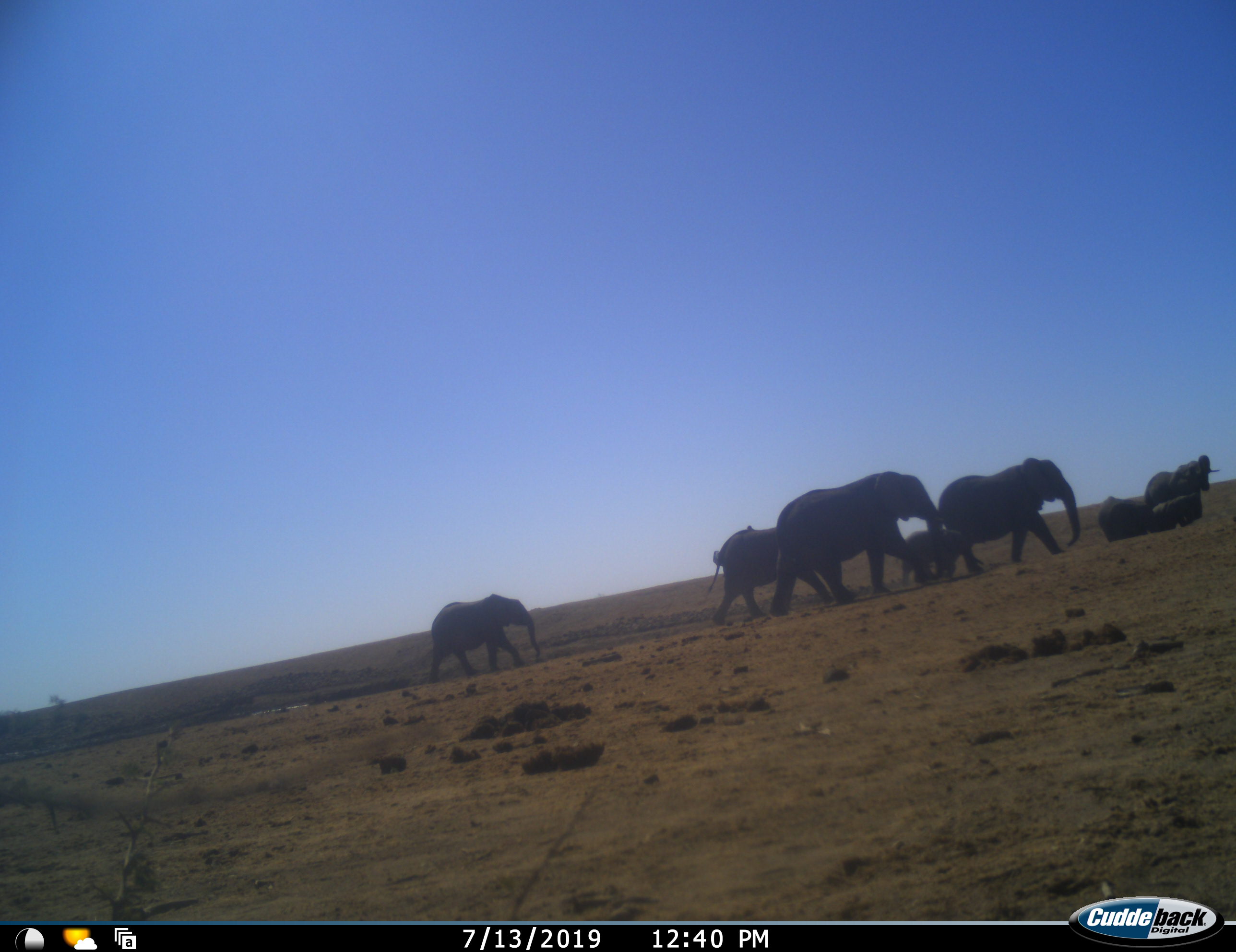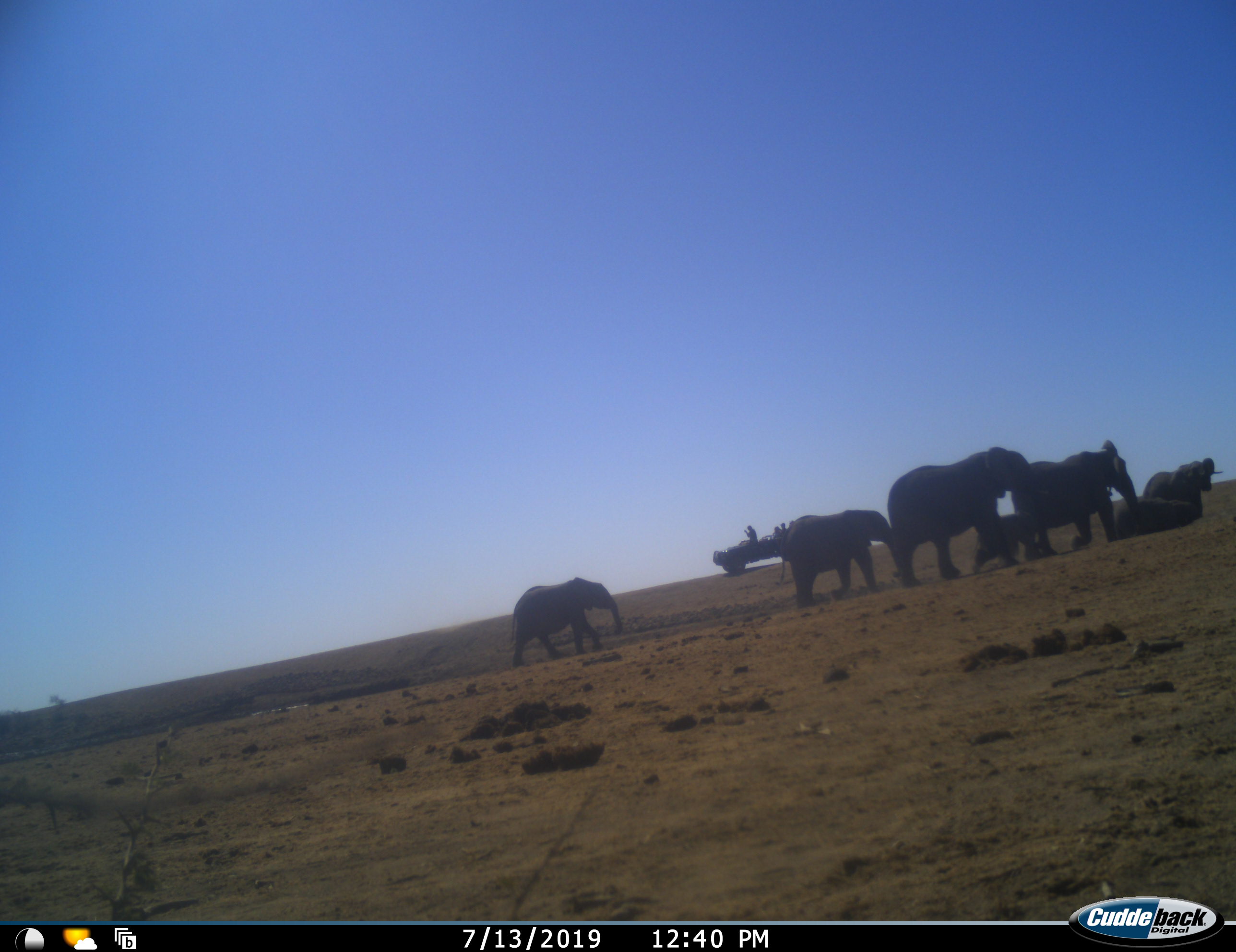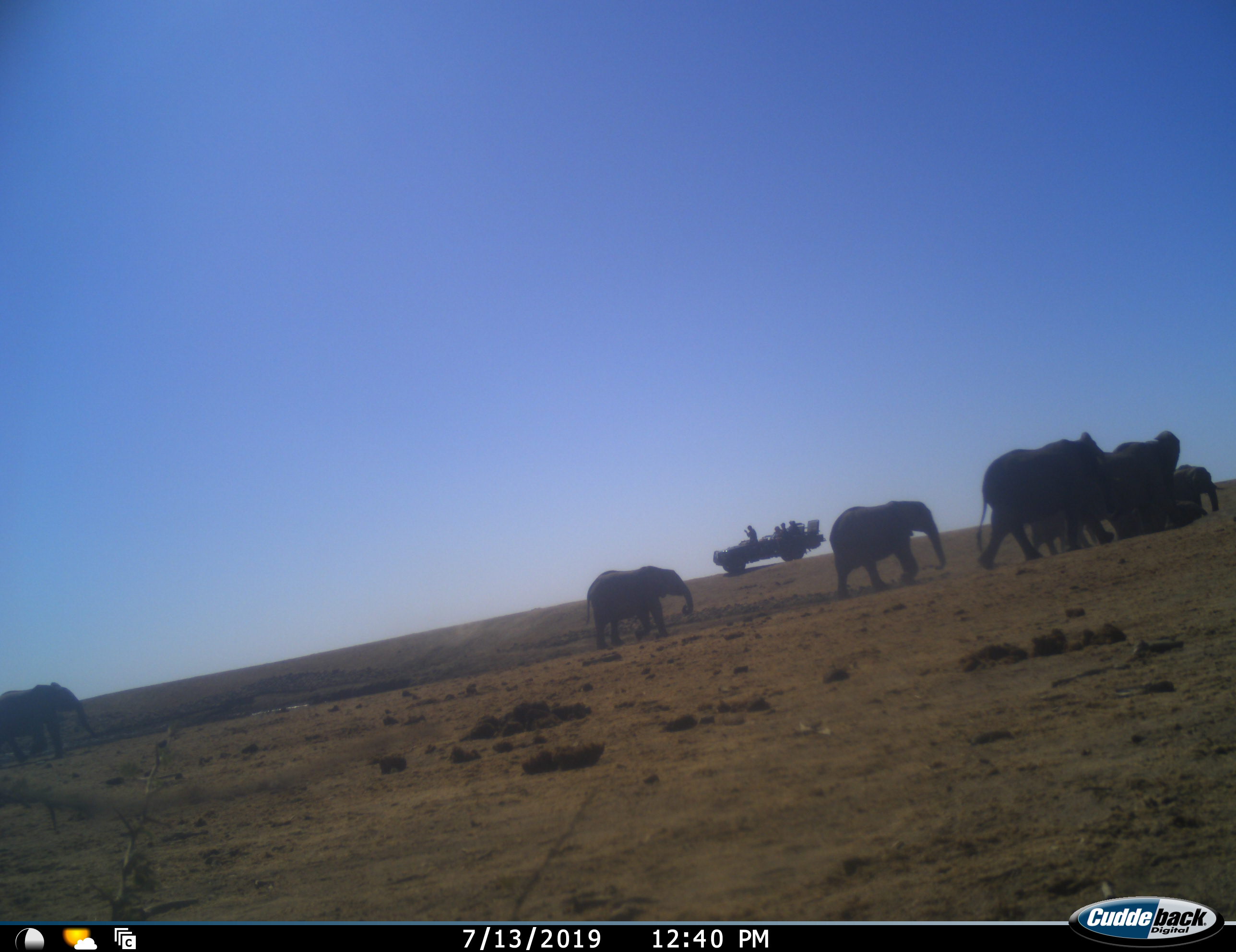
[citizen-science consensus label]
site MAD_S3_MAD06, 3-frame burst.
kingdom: Animalia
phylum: Chordata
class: Mammalia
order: Proboscidea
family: Elephantidae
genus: Loxodonta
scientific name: Loxodonta africana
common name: african bush elephant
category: elephant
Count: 8.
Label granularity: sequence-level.